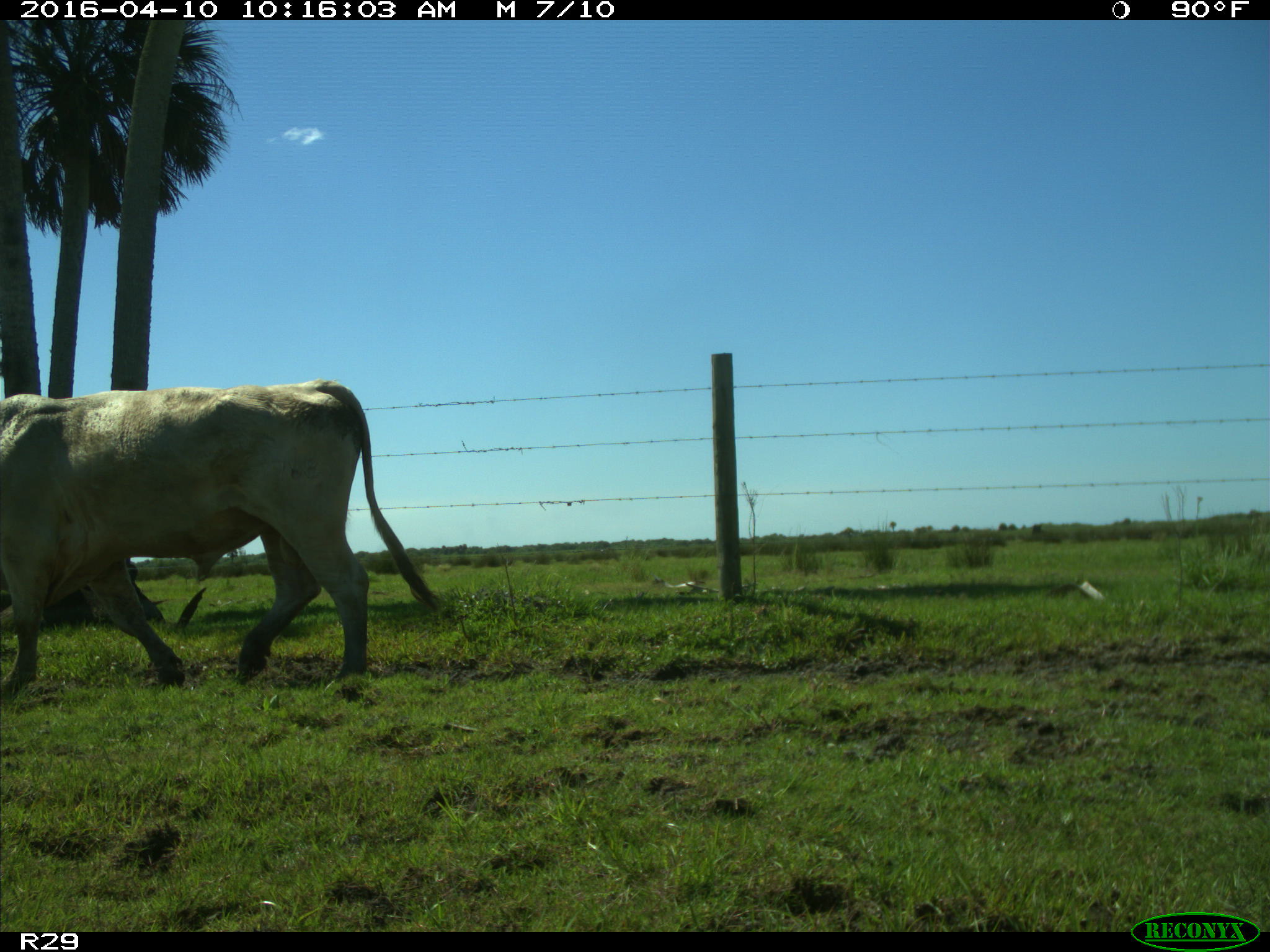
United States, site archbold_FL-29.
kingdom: Animalia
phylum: Chordata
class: Mammalia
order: Artiodactyla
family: Bovidae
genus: Bos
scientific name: Bos taurus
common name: domestic cow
Bos taurus (domestic cow).